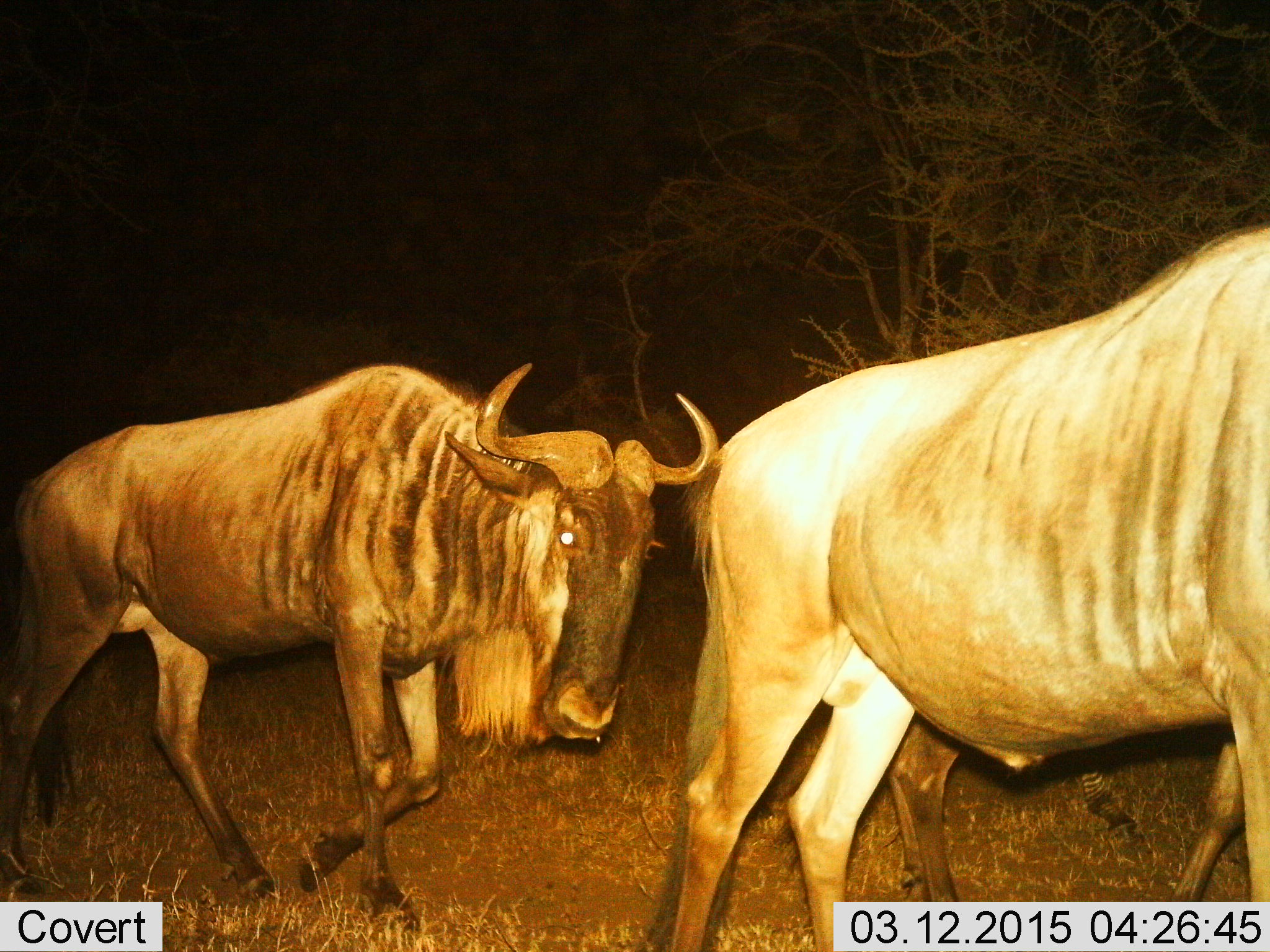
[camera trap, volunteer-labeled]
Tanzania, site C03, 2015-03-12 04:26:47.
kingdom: Animalia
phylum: Chordata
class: Mammalia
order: Artiodactyla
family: Bovidae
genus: Connochaetes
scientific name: Connochaetes taurinus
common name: blue wildebeest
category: wildebeest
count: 2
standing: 0%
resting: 0%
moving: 100%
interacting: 0%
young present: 0%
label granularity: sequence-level